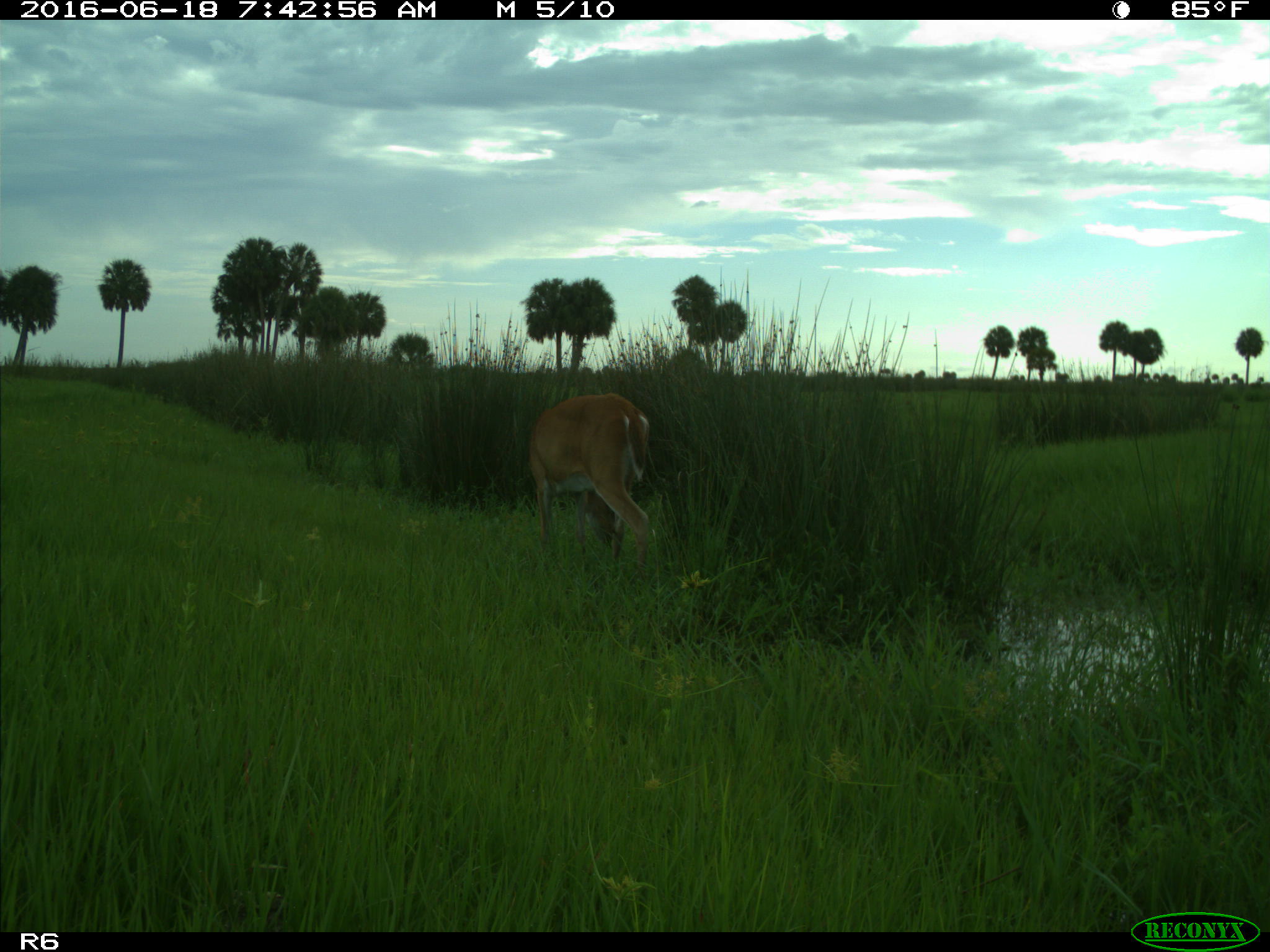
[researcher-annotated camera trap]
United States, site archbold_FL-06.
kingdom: Animalia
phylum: Chordata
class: Mammalia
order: Artiodactyla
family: Cervidae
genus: Odocoileus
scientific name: Odocoileus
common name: deer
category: unidentified deer